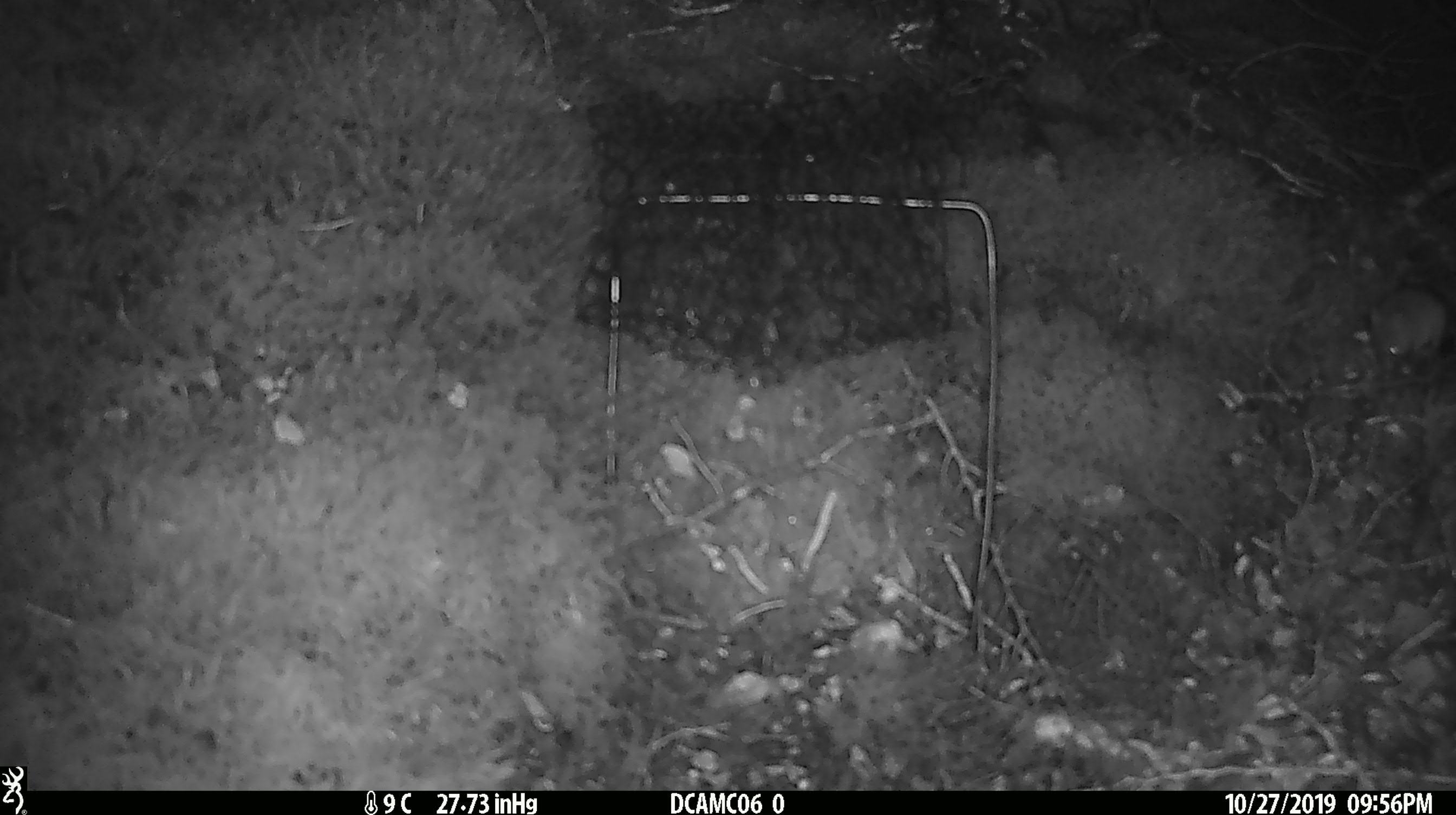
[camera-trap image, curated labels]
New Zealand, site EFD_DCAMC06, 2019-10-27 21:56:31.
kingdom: Animalia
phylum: Chordata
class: Mammalia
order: Rodentia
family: Muridae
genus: Mus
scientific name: Mus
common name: mouse